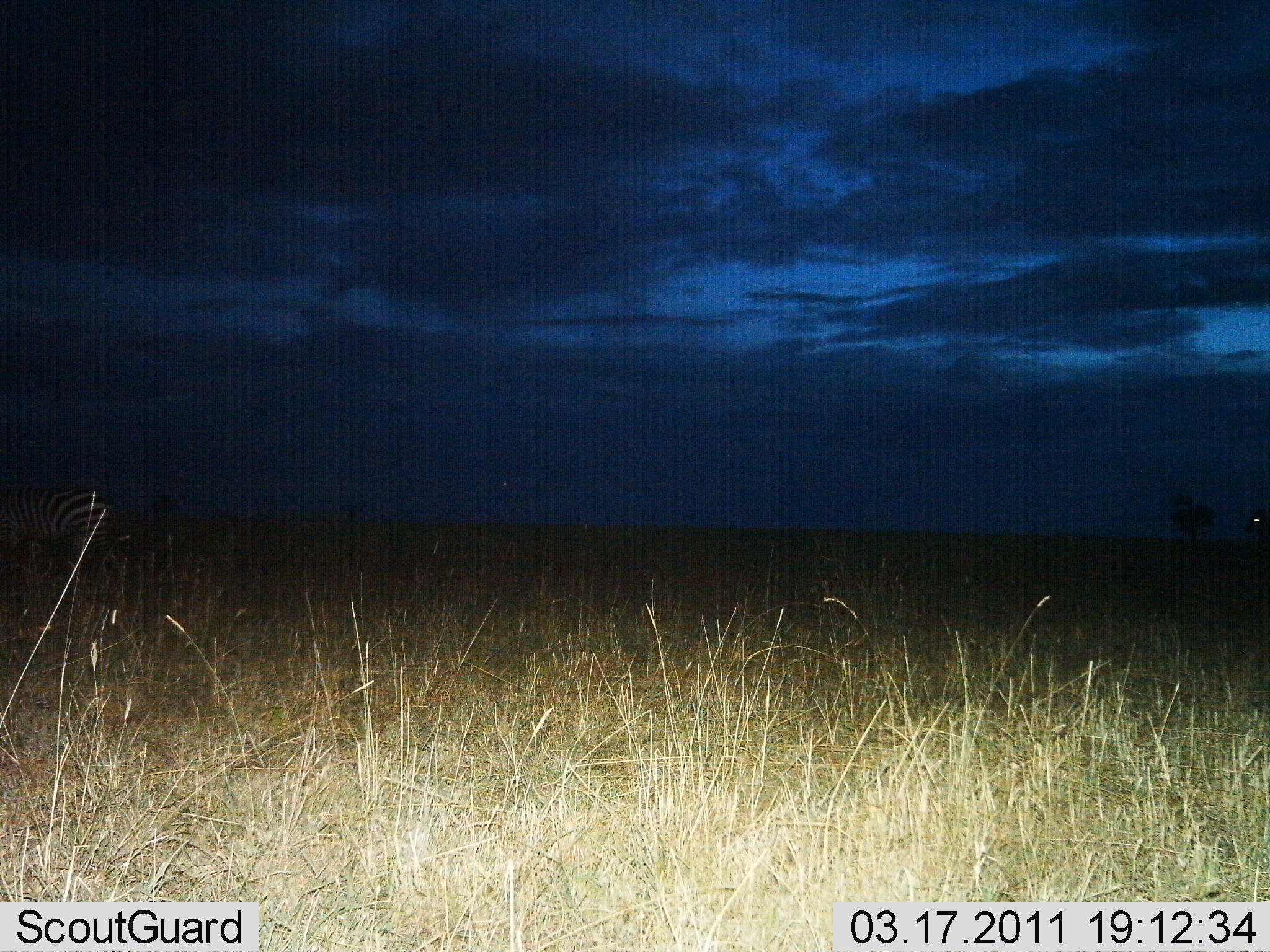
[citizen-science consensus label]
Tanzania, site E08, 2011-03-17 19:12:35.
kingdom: Animalia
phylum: Chordata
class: Mammalia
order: Perissodactyla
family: Equidae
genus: Equus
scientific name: Equus quagga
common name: plains zebra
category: zebra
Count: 1.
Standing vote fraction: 45%.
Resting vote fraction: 0%.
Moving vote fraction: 45%.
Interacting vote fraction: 0%.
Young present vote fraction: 0%.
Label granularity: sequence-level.